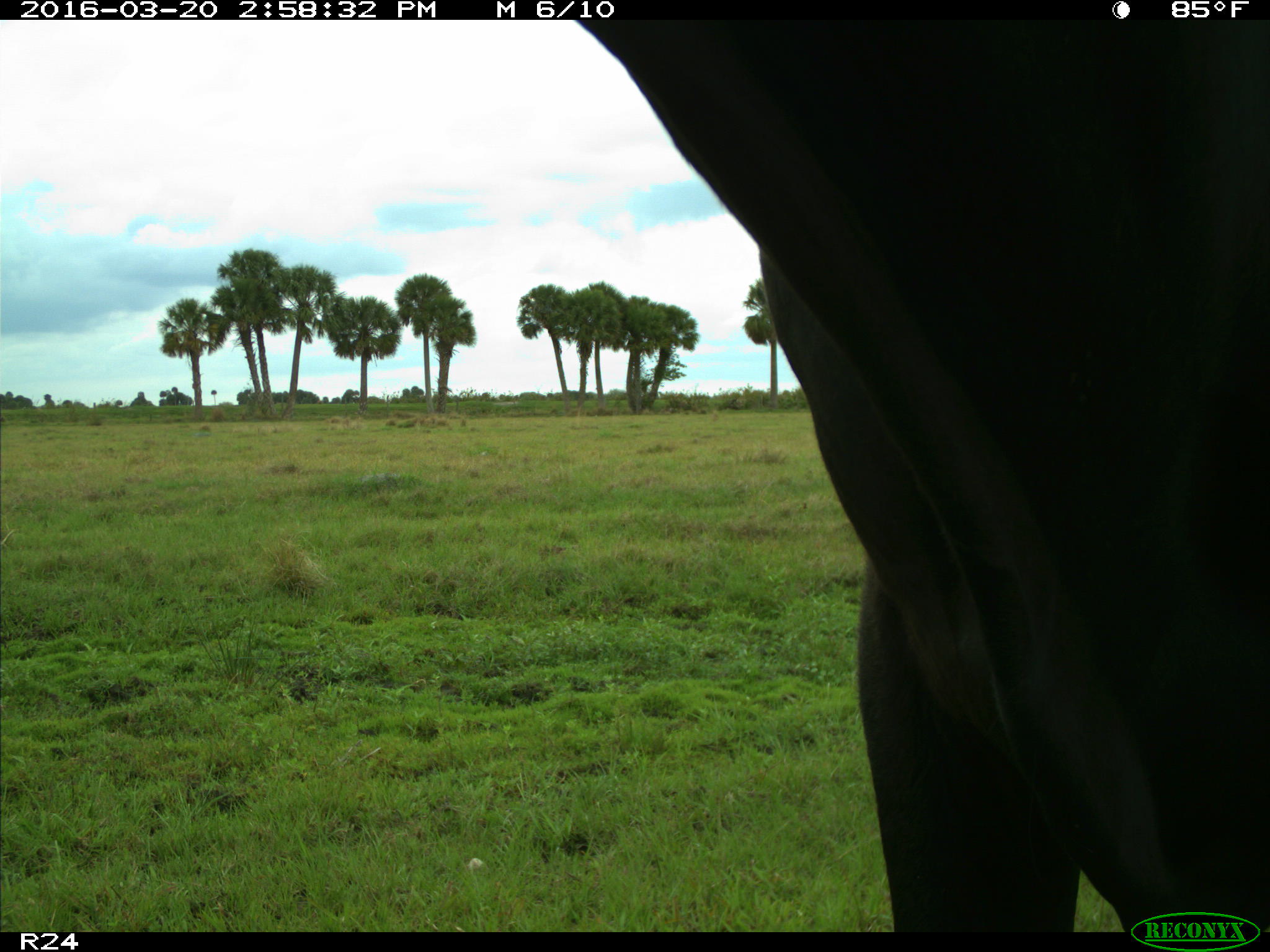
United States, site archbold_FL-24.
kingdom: Animalia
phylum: Chordata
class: Mammalia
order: Artiodactyla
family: Bovidae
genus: Bos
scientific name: Bos taurus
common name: domestic cow